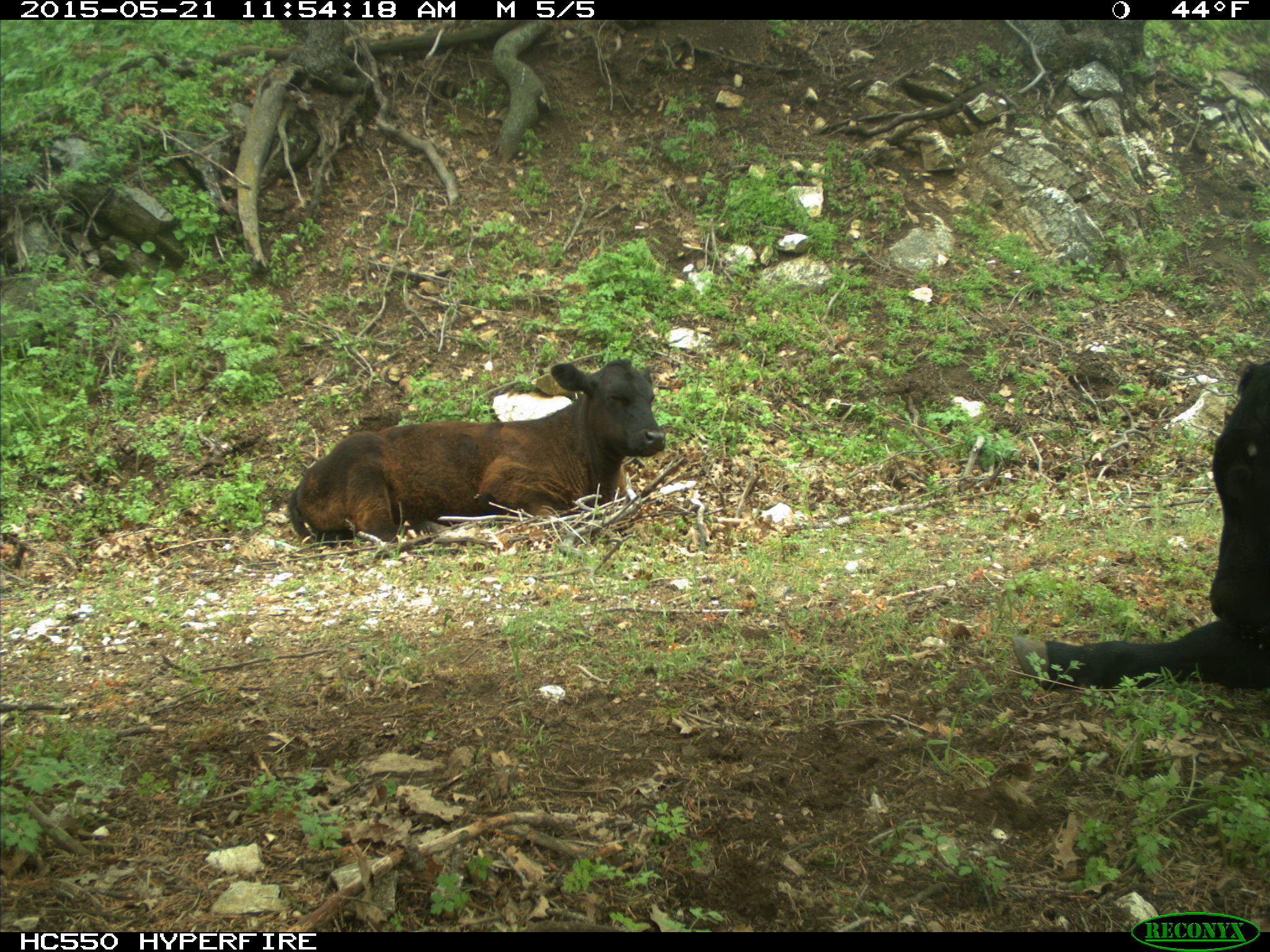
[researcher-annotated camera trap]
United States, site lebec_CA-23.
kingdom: Animalia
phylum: Chordata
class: Mammalia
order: Artiodactyla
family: Bovidae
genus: Bos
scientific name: Bos taurus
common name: domestic cow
Bos taurus (domestic cow).